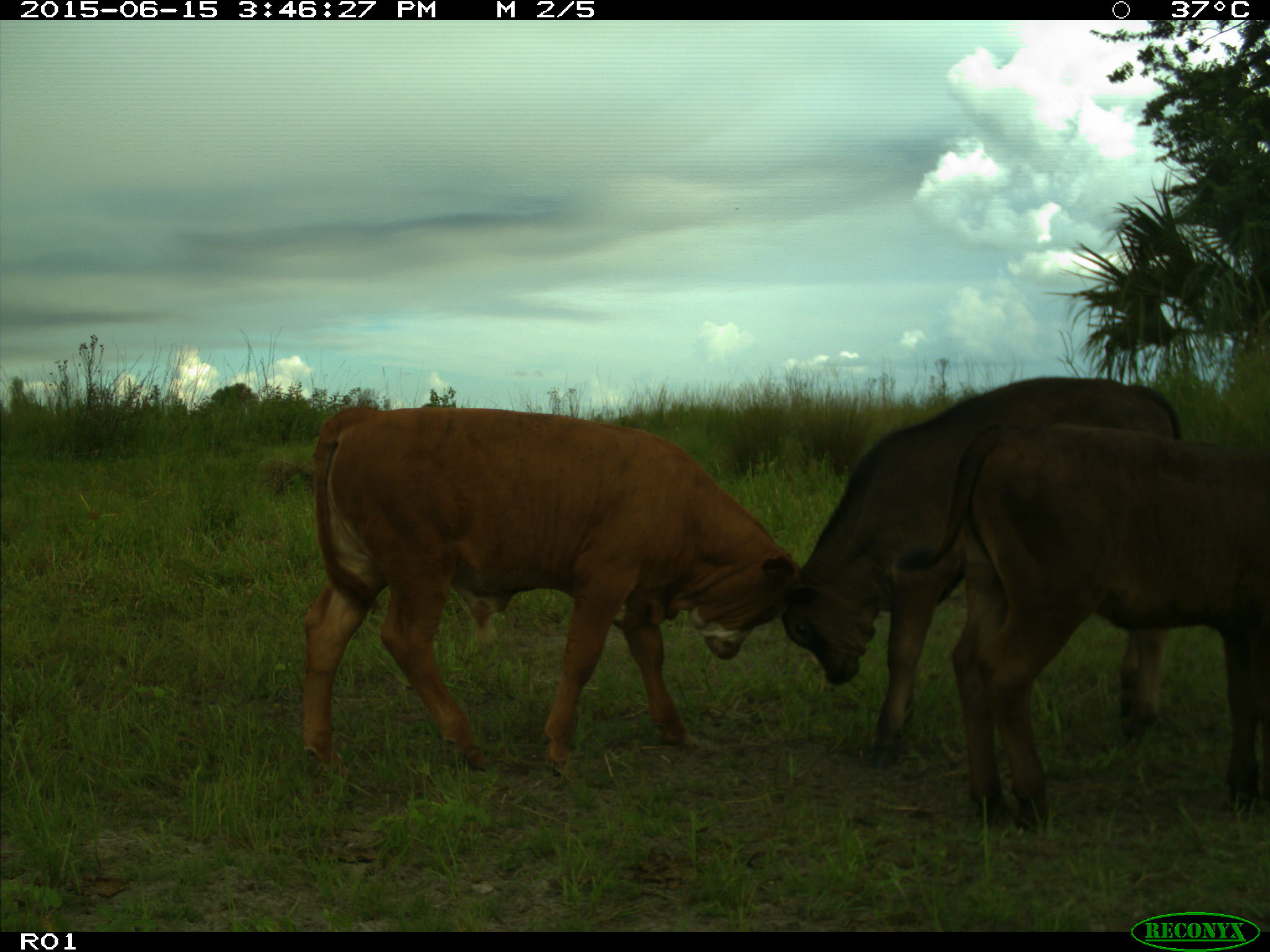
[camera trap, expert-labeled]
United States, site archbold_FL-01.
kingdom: Animalia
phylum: Chordata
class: Mammalia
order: Artiodactyla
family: Bovidae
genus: Bos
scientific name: Bos taurus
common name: domestic cow